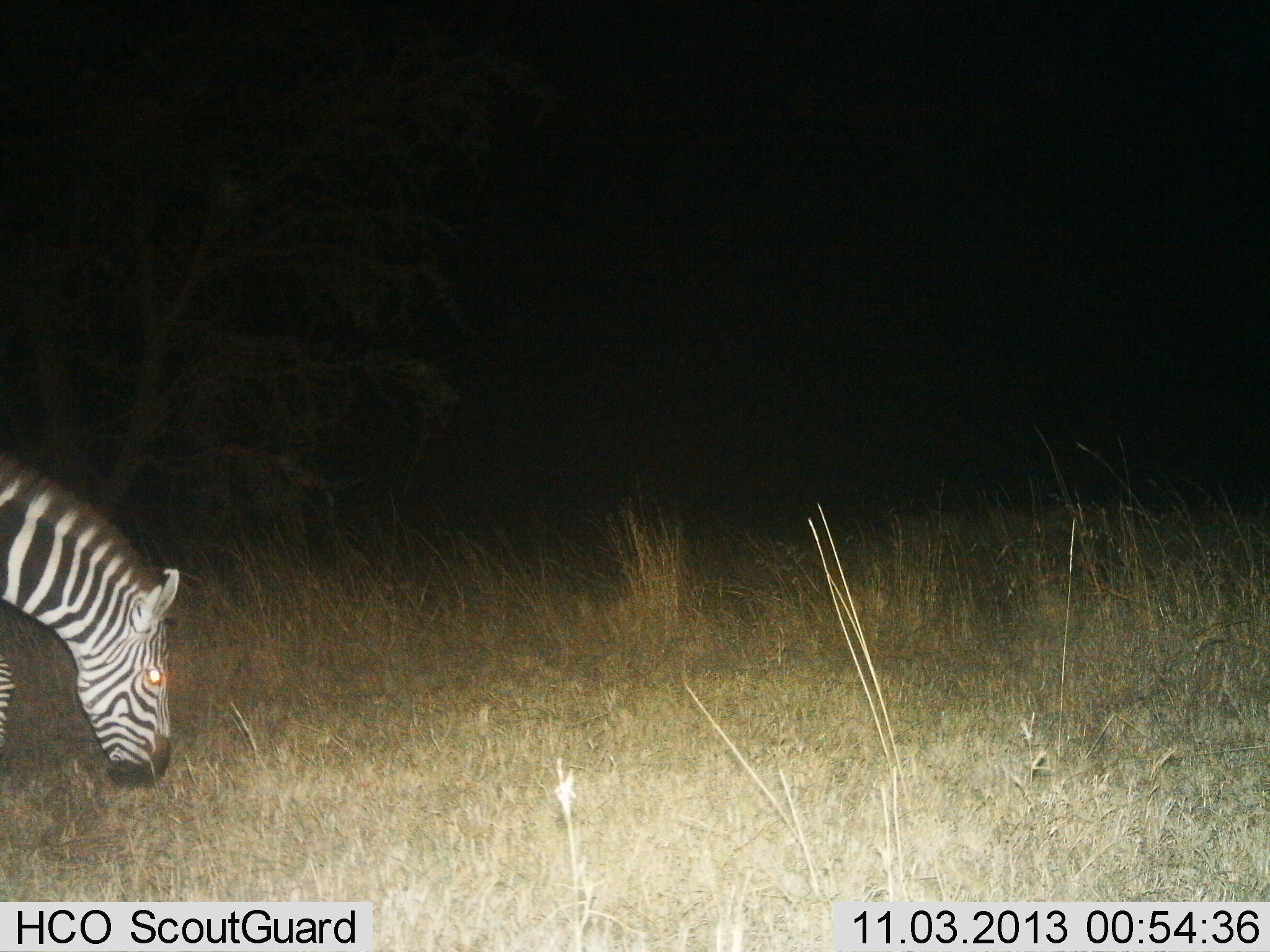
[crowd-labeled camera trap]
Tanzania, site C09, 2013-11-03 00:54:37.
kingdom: Animalia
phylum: Chordata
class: Mammalia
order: Perissodactyla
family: Equidae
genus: Equus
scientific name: Equus quagga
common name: plains zebra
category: zebra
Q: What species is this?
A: Zebra (plains zebra) (Equus quagga).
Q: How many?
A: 1.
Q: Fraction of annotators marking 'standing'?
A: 22%.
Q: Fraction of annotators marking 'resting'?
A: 0%.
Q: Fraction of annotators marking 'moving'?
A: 7%.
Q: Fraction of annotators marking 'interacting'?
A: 0%.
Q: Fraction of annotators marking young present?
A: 0%.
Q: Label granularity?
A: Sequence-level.